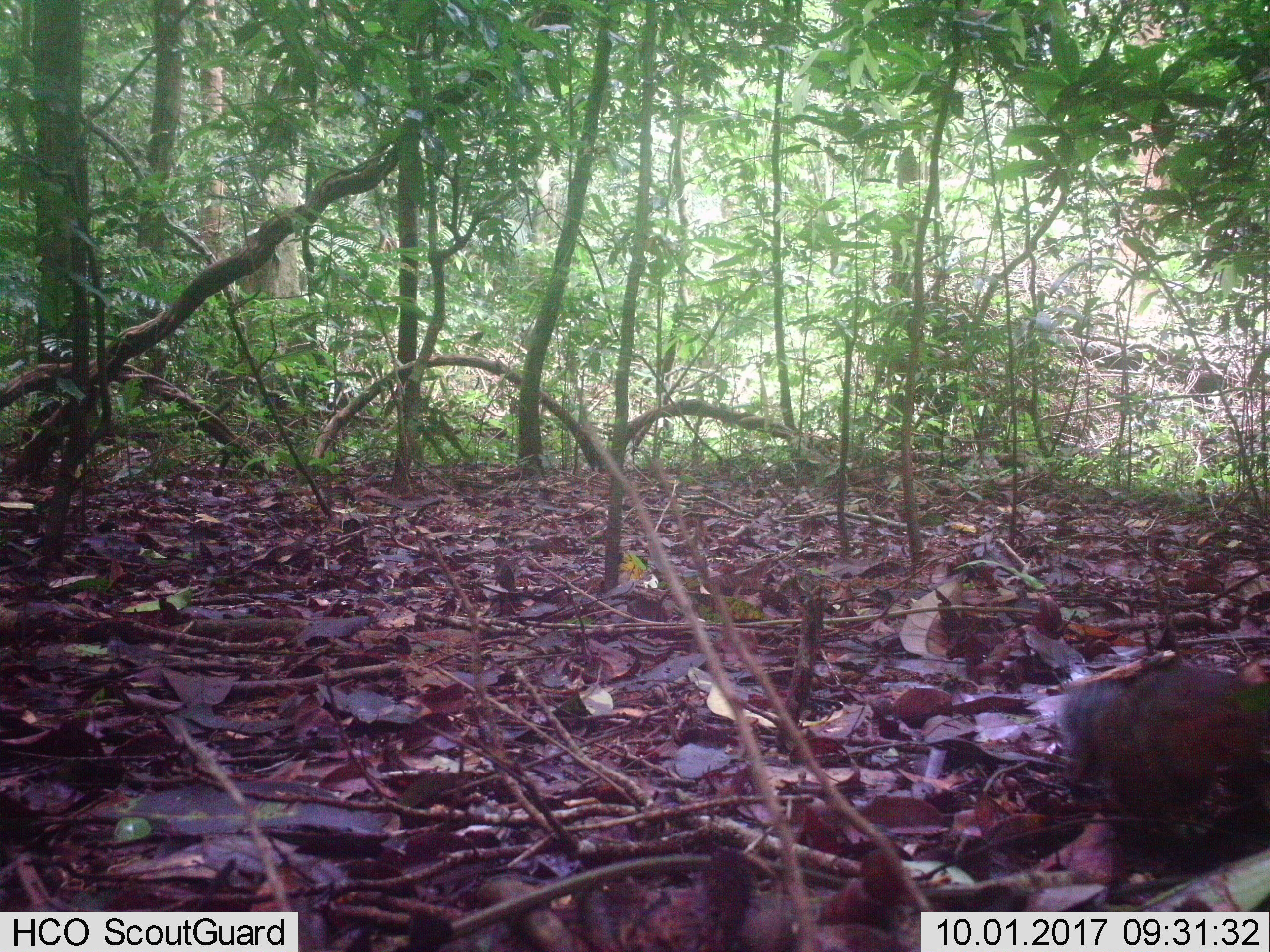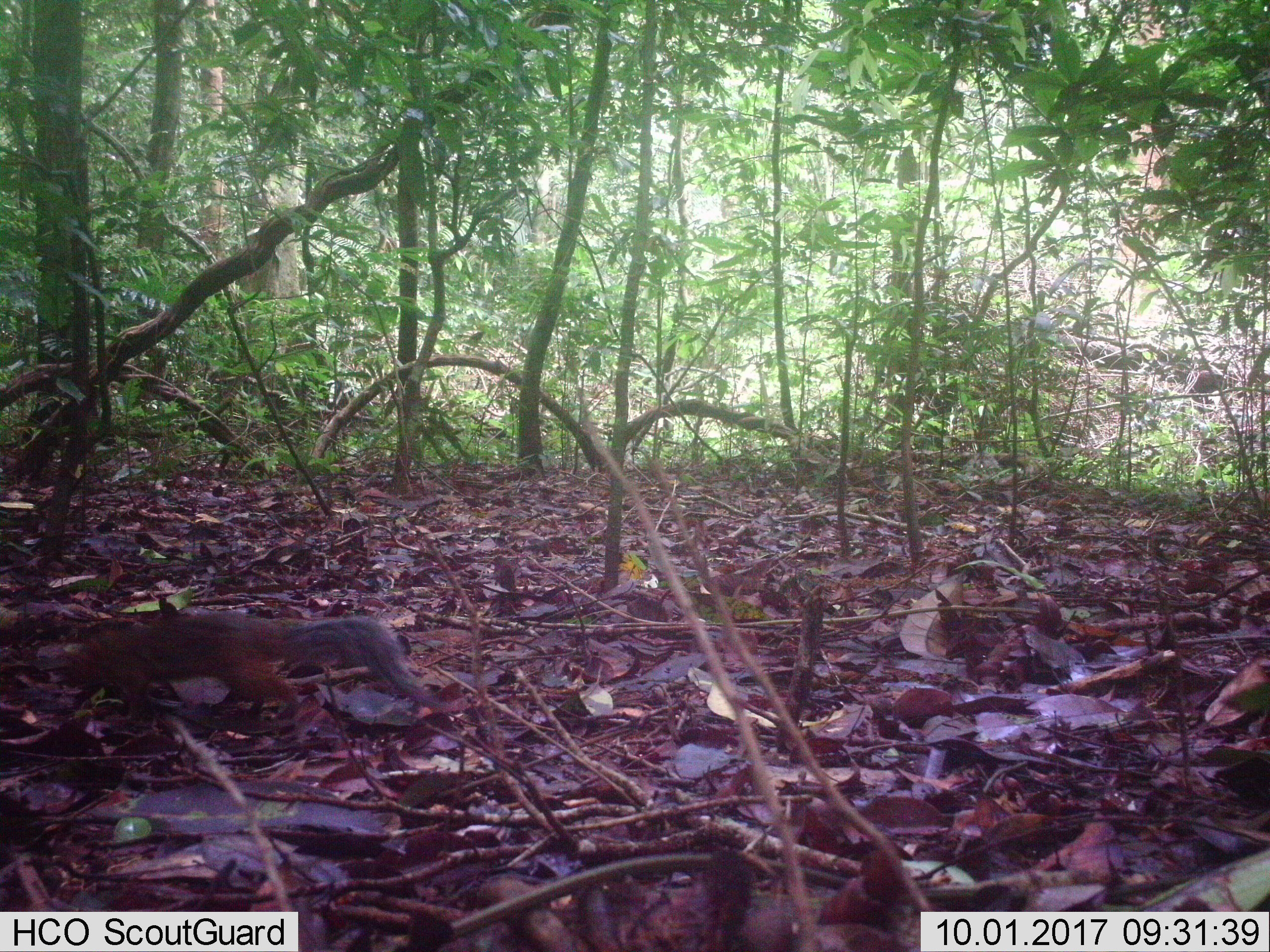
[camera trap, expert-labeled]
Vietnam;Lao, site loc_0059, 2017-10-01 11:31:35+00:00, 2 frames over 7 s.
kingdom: Animalia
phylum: Chordata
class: Mammalia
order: Rodentia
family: Sciuridae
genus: Dremomys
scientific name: Dremomys rufigenis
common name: red-cheeked squirrel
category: red cheeked squirrel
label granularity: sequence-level